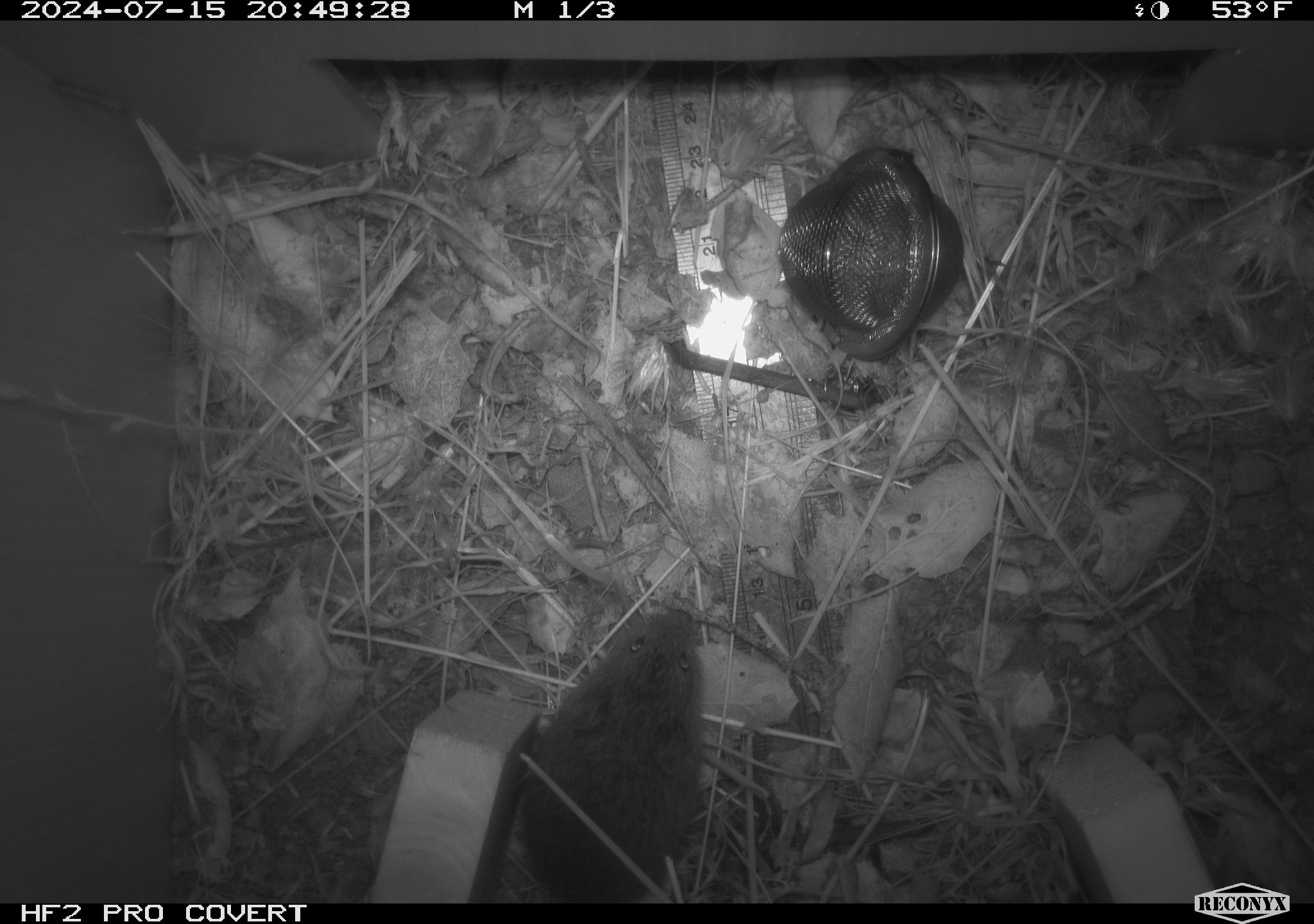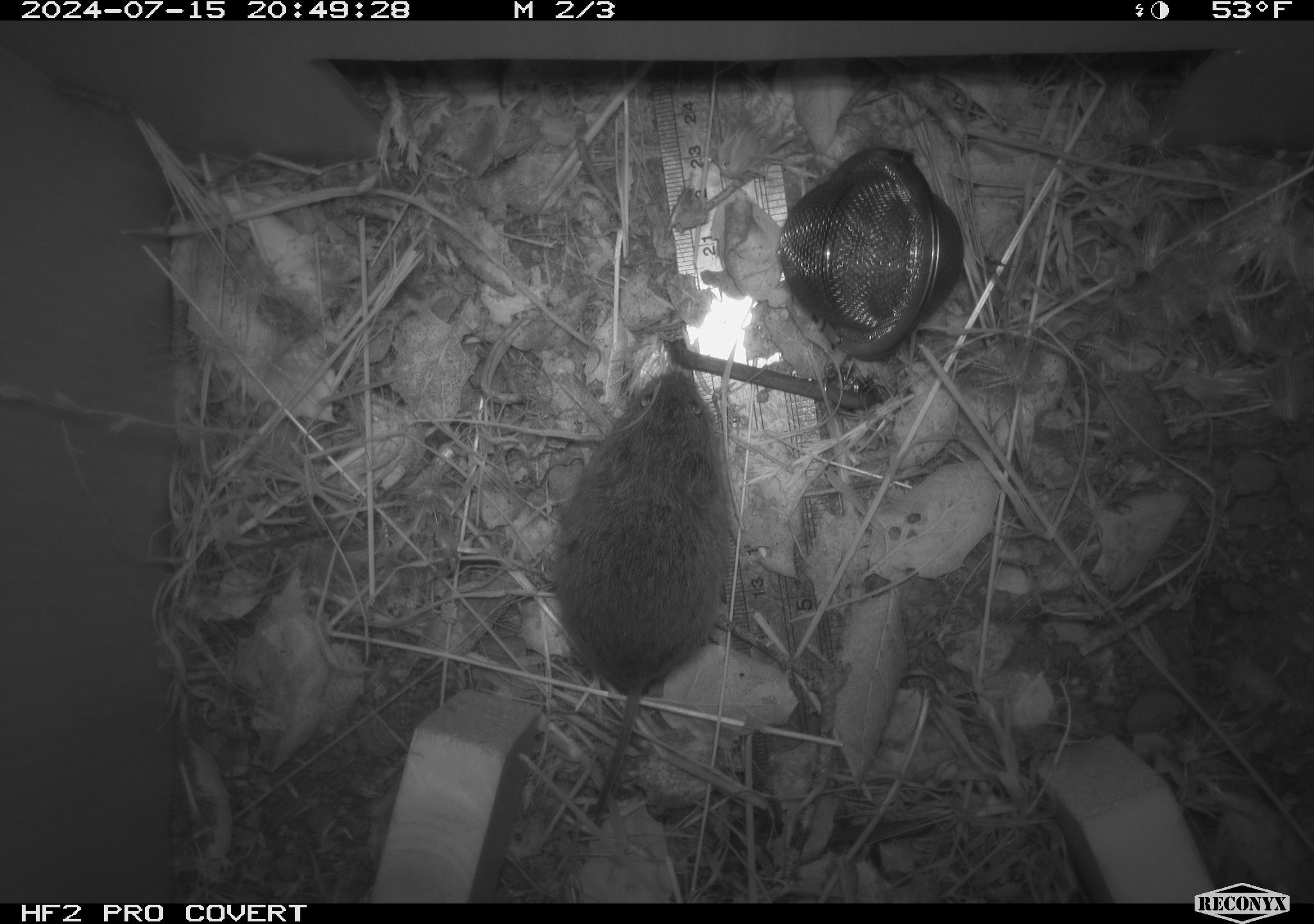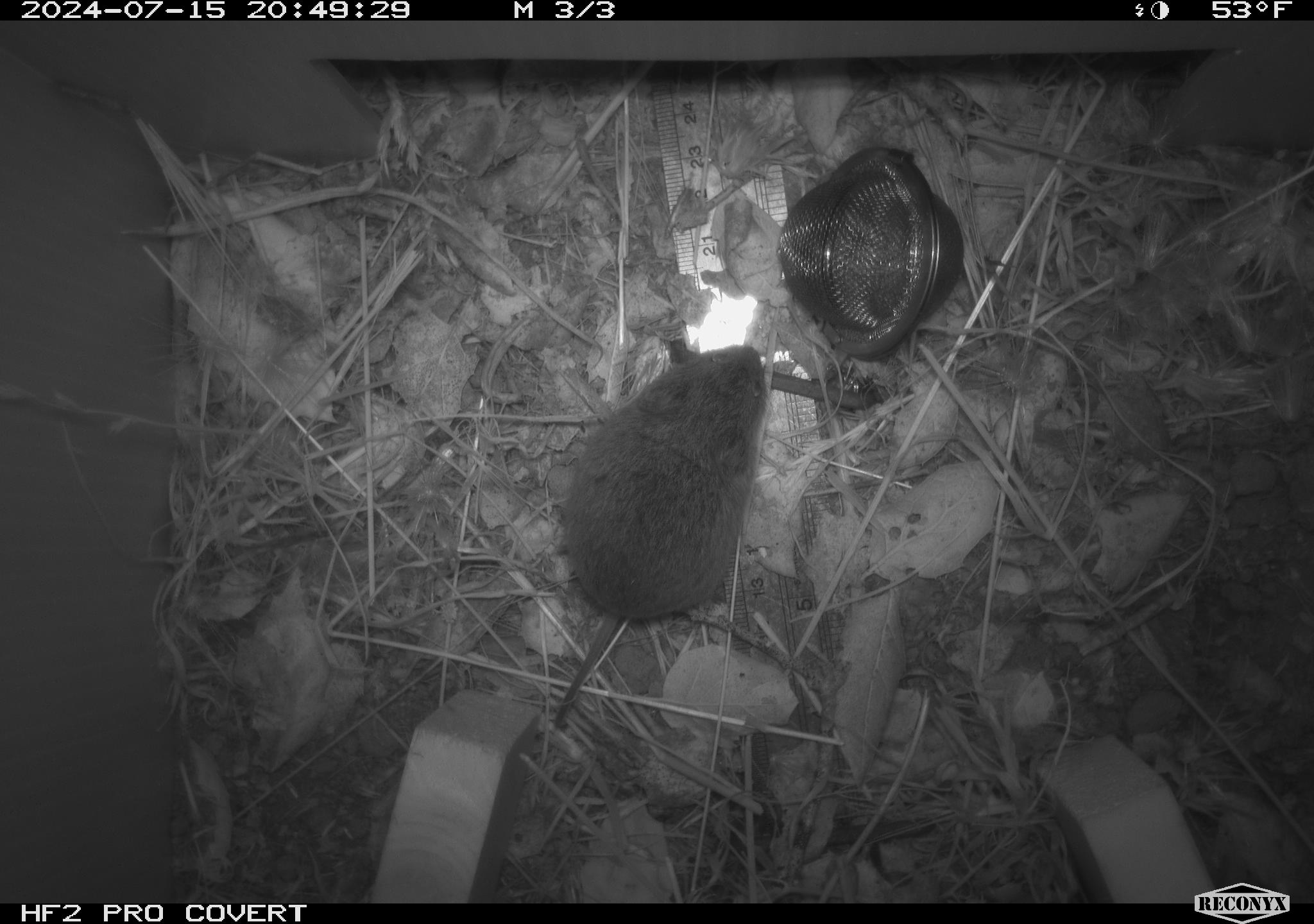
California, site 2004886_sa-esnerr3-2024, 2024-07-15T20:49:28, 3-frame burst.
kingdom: Animalia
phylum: Chordata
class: Mammalia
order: Rodentia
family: Cricetidae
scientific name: Cricetidae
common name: hamsters, voles, lemmings, and allies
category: cricetidae family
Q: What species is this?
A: Cricetidae family (hamsters, voles, lemmings, and allies) (Cricetidae).